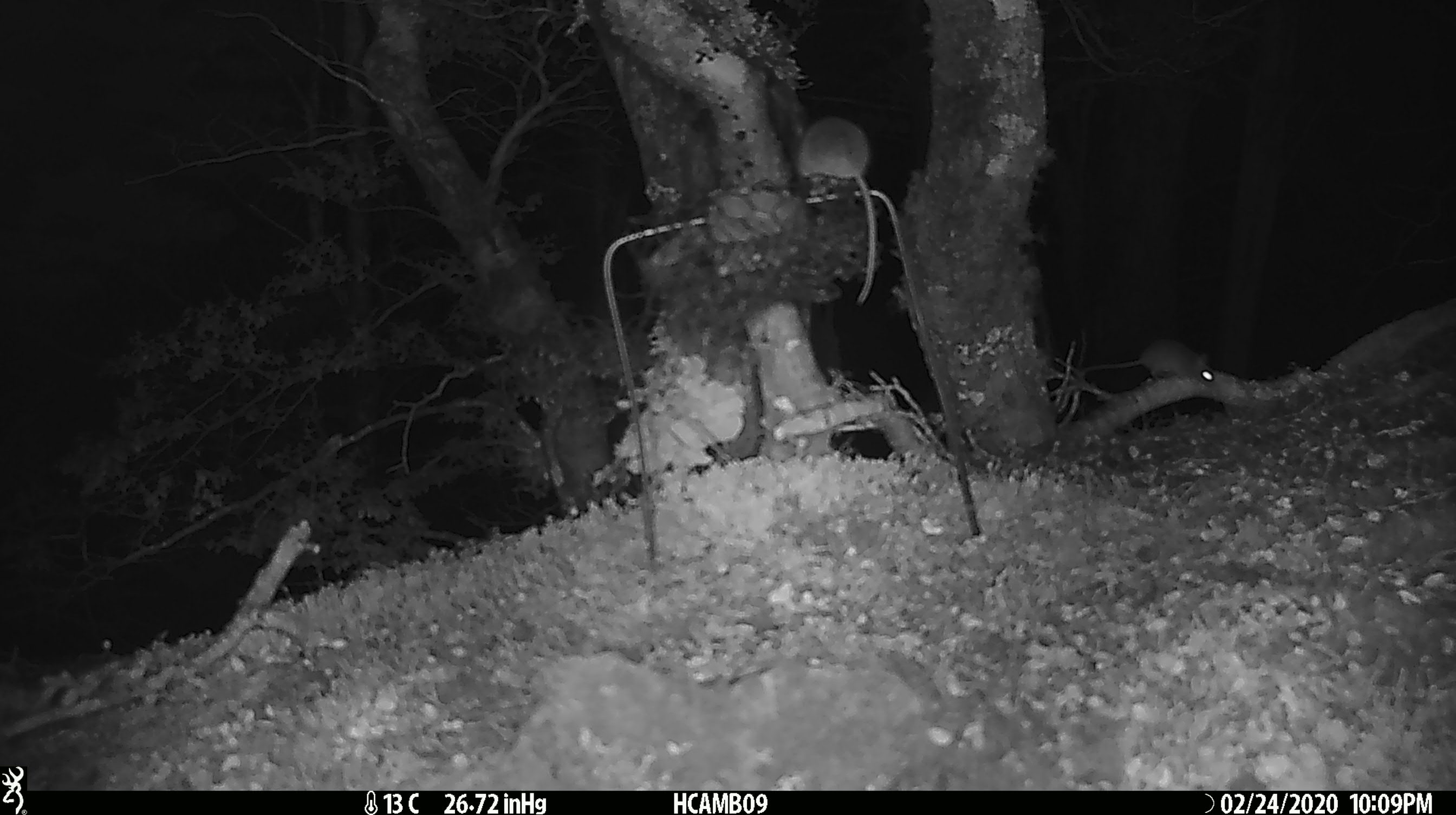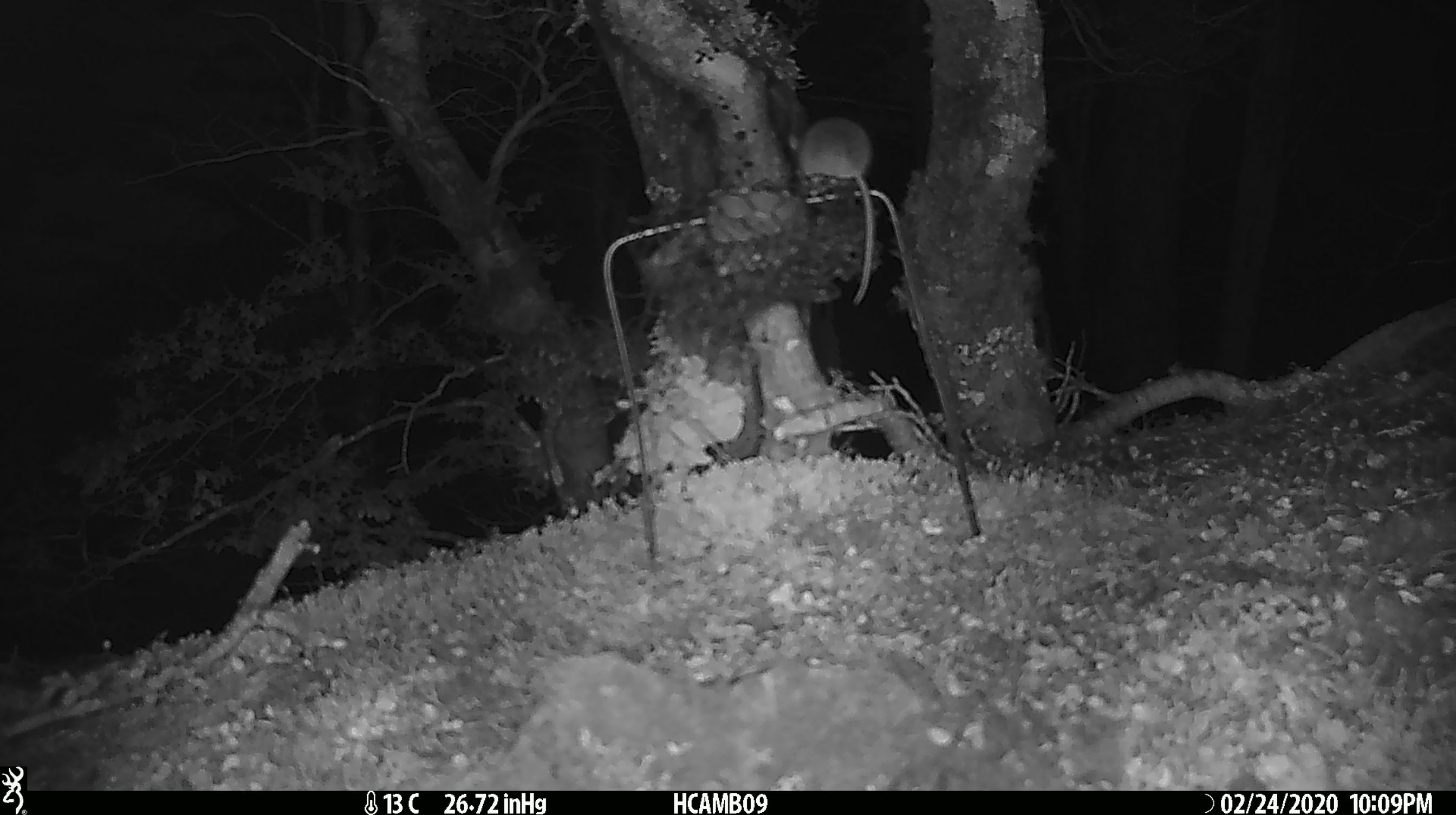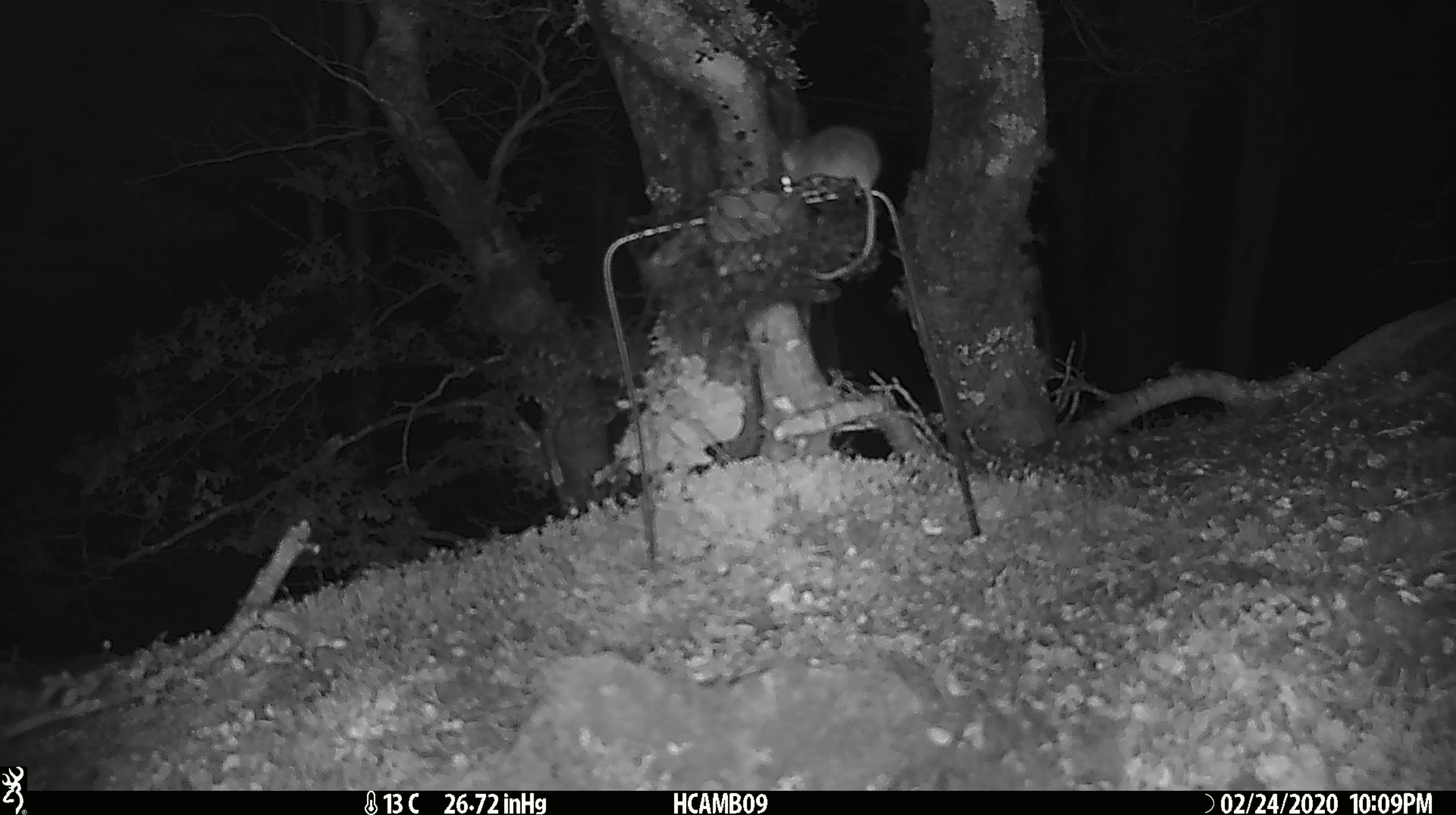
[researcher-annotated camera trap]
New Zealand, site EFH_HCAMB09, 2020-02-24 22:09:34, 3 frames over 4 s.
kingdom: Animalia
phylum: Chordata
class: Mammalia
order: Rodentia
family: Muridae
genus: Mus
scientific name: Mus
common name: mouse